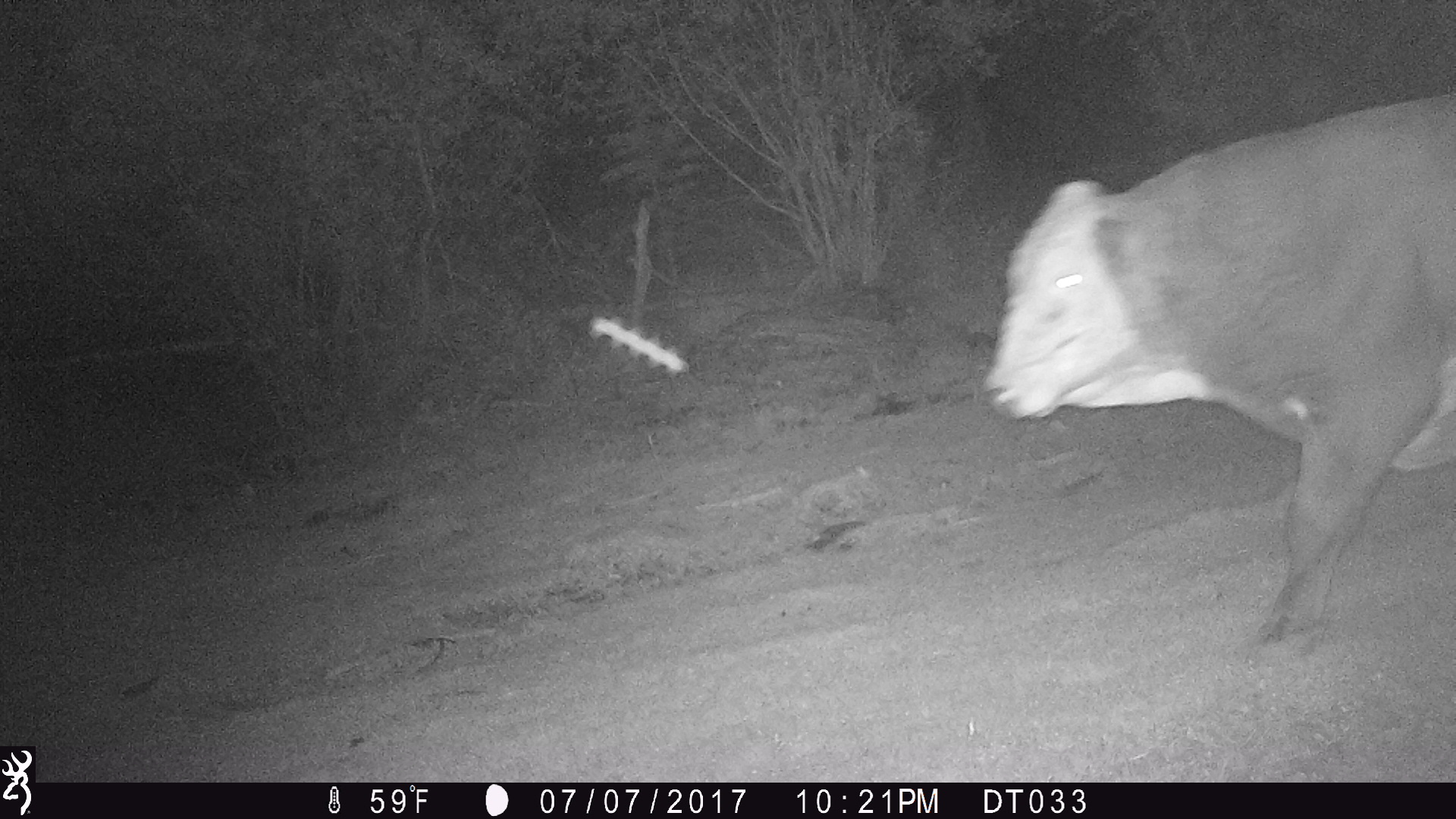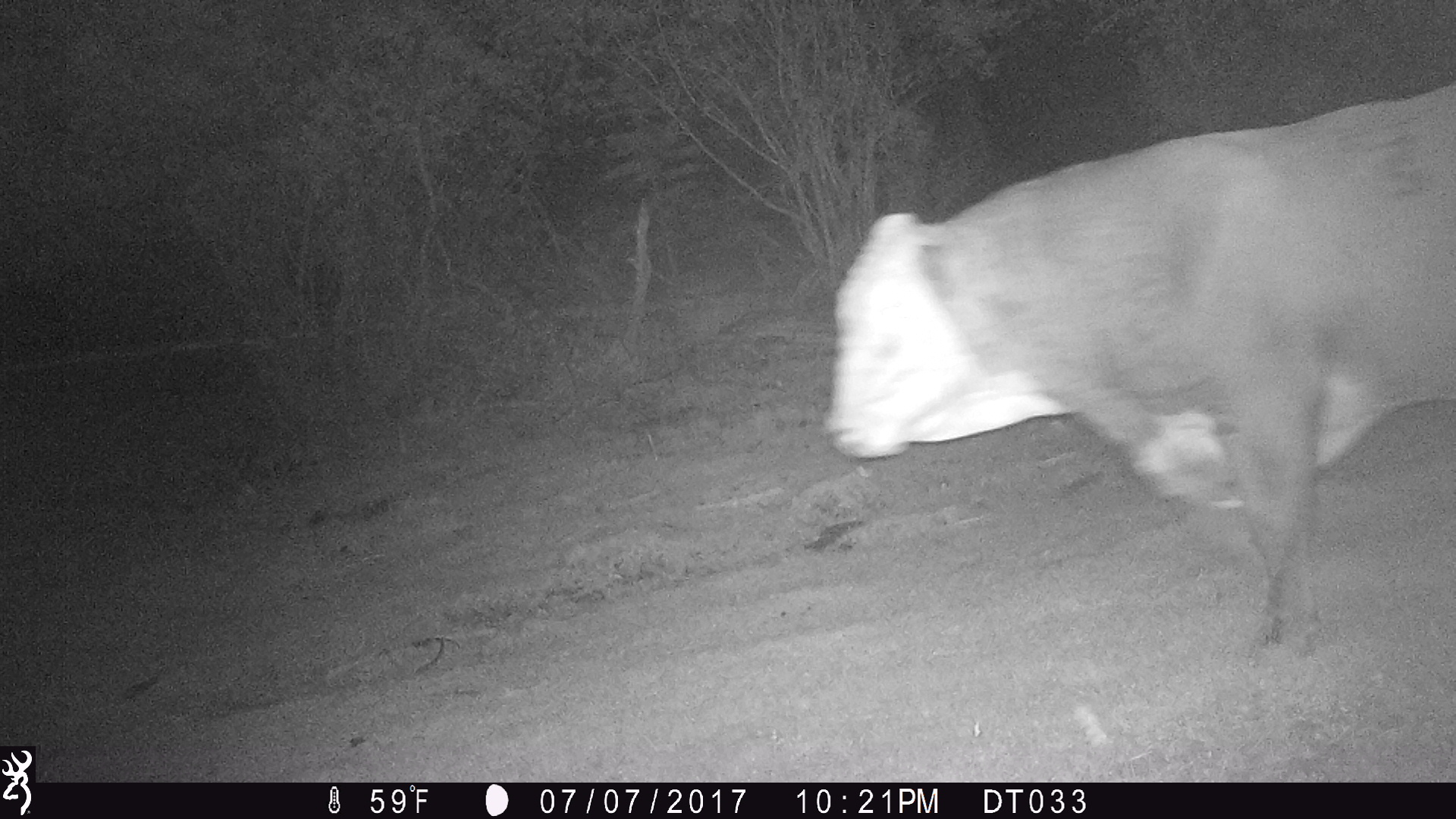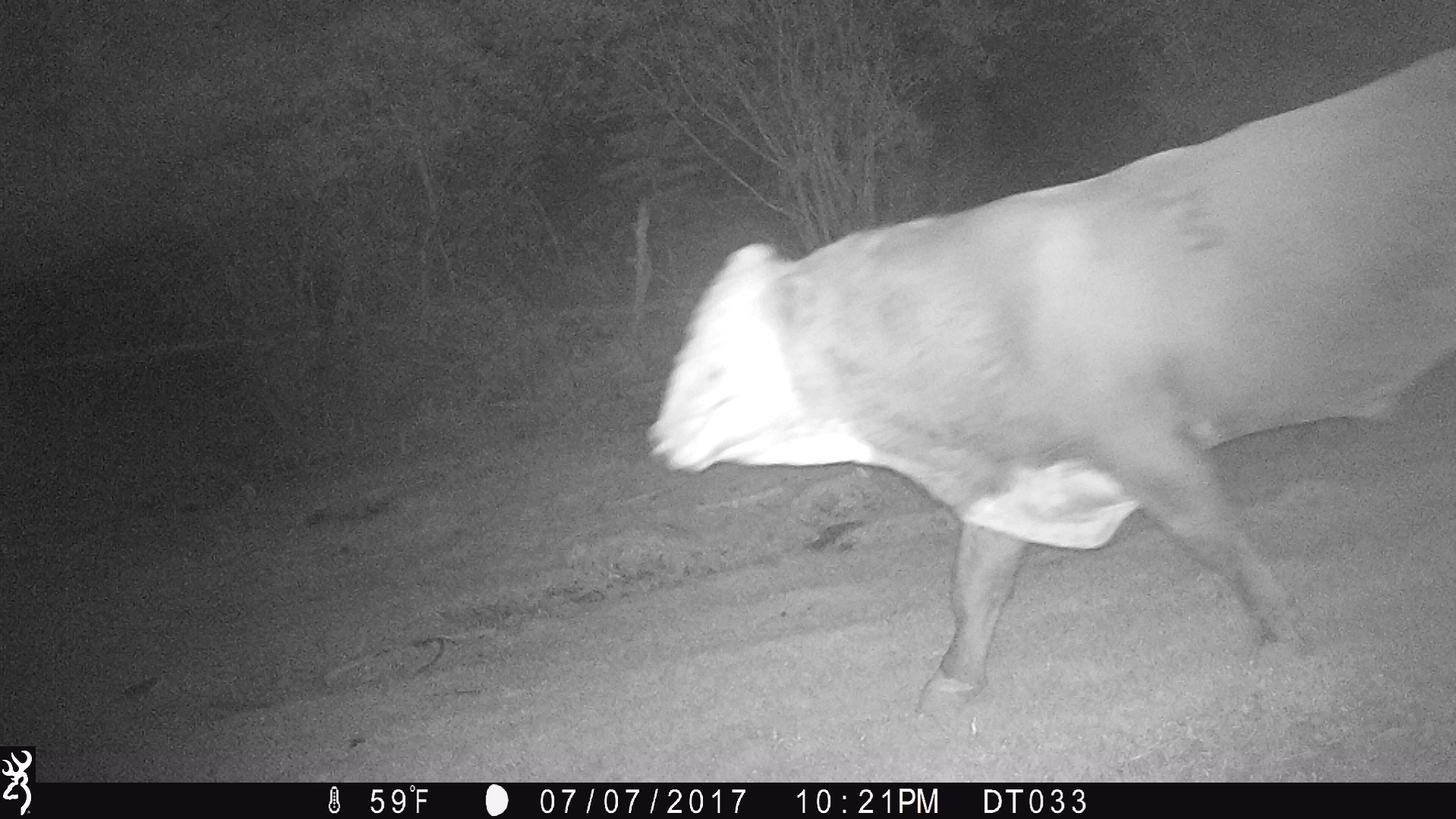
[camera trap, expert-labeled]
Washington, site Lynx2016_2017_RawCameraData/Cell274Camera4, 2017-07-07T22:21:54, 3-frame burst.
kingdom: Animalia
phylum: Chordata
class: Mammalia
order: Artiodactyla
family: Bovidae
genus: Bos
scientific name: Bos taurus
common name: domestic cattle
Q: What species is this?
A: Domestic cattle (Bos taurus).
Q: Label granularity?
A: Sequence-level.